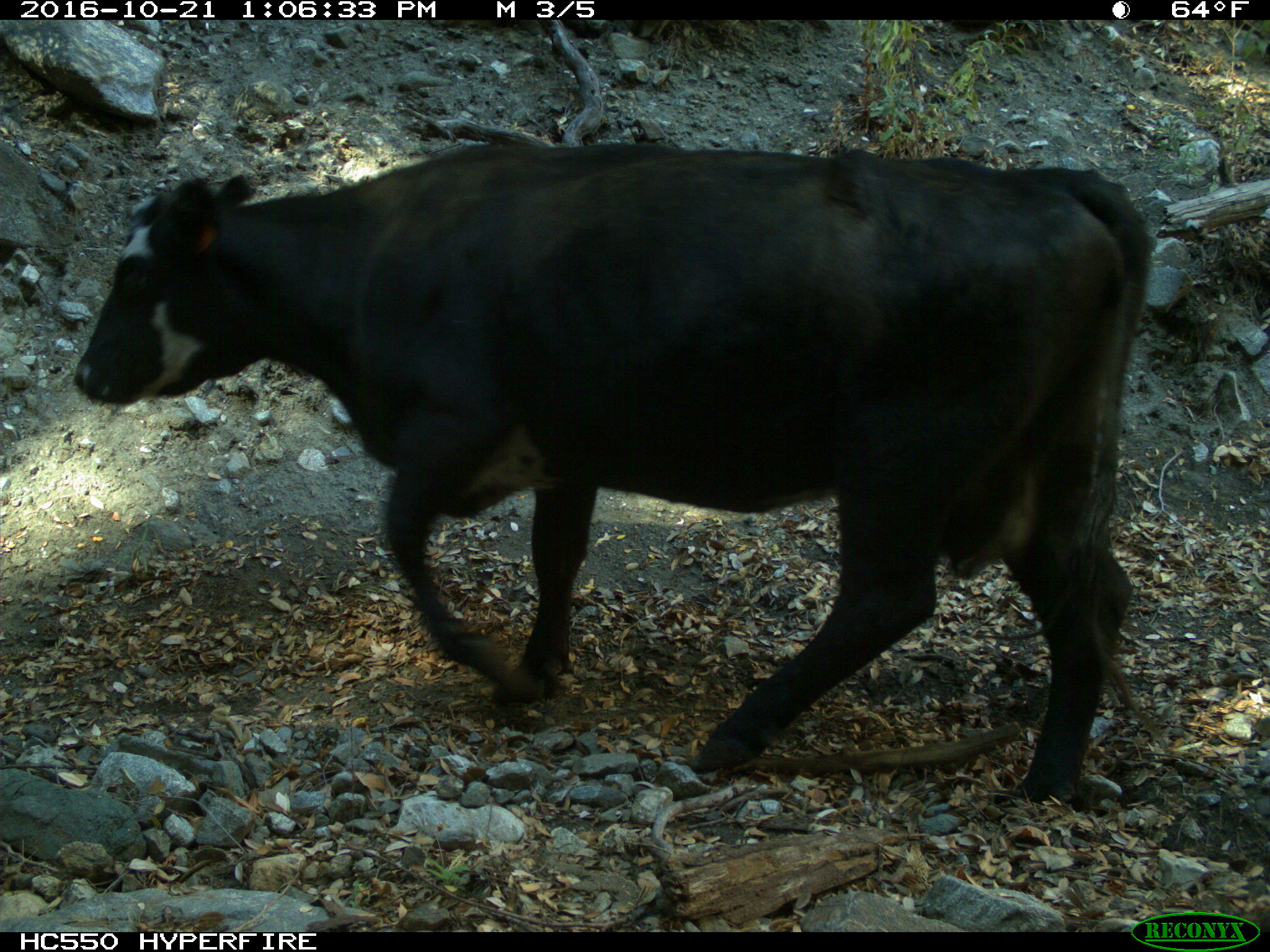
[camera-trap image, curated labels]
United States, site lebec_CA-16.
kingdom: Animalia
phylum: Chordata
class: Mammalia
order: Artiodactyla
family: Bovidae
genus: Bos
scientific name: Bos taurus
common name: domestic cow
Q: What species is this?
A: Bos taurus (domestic cow).